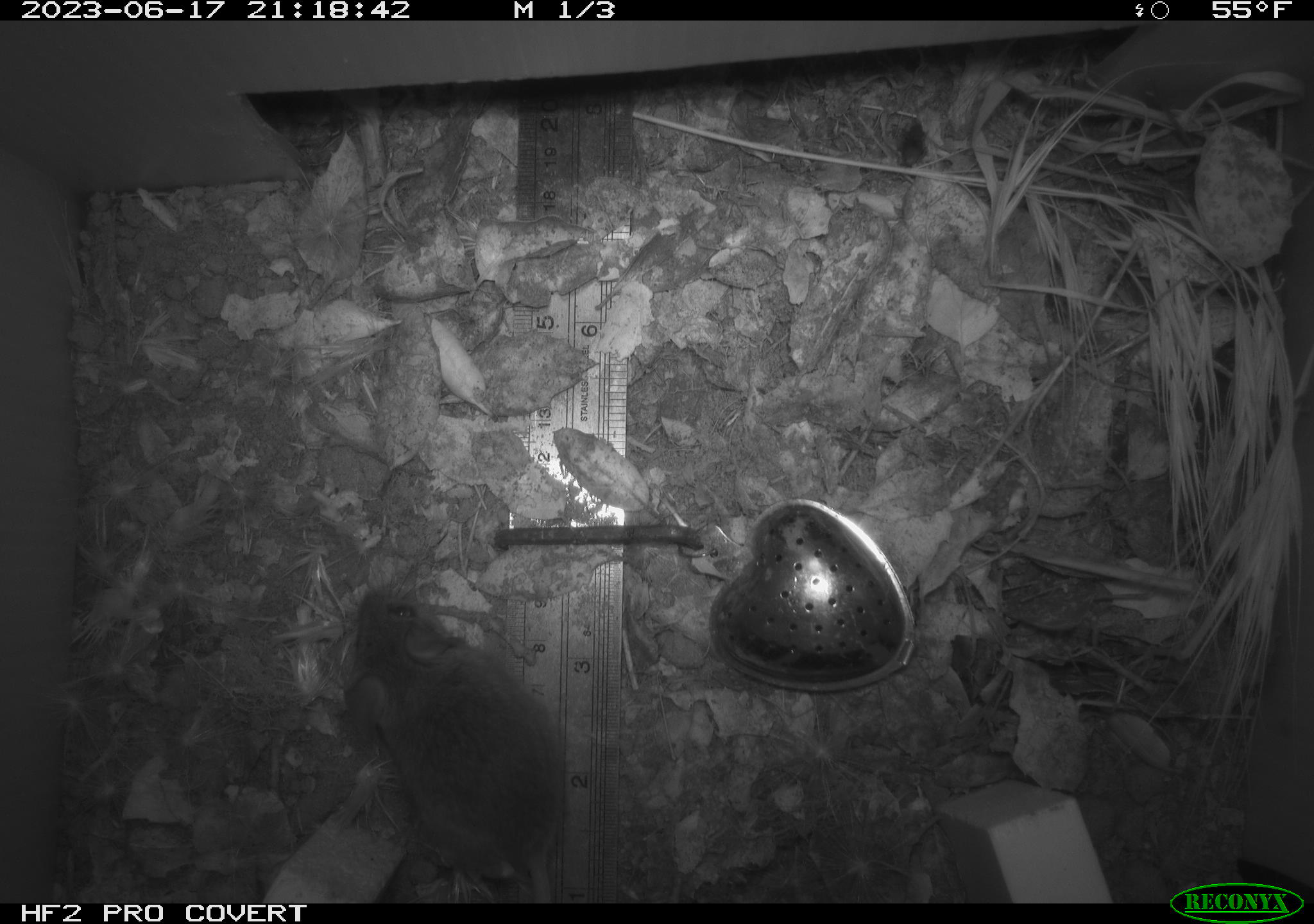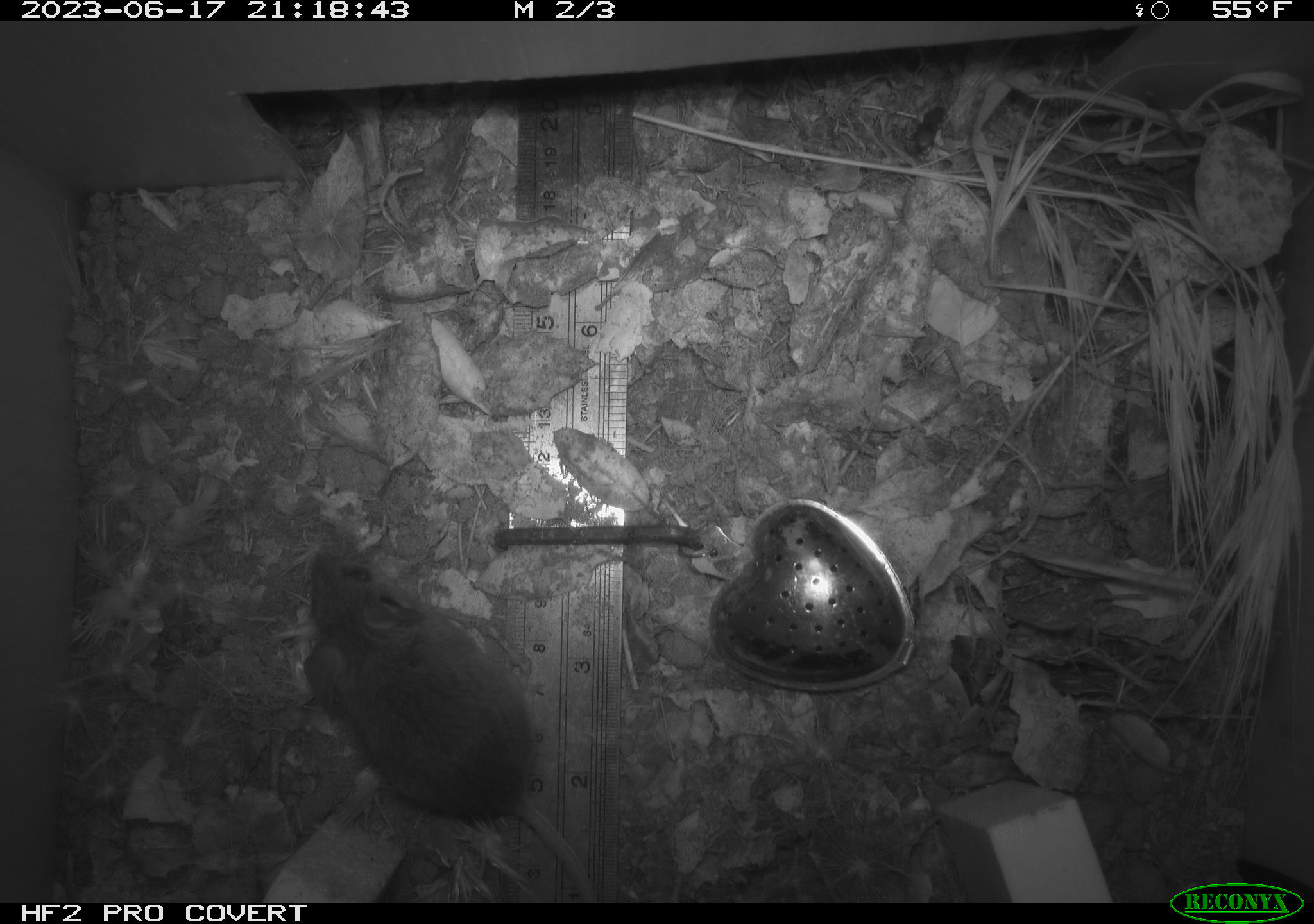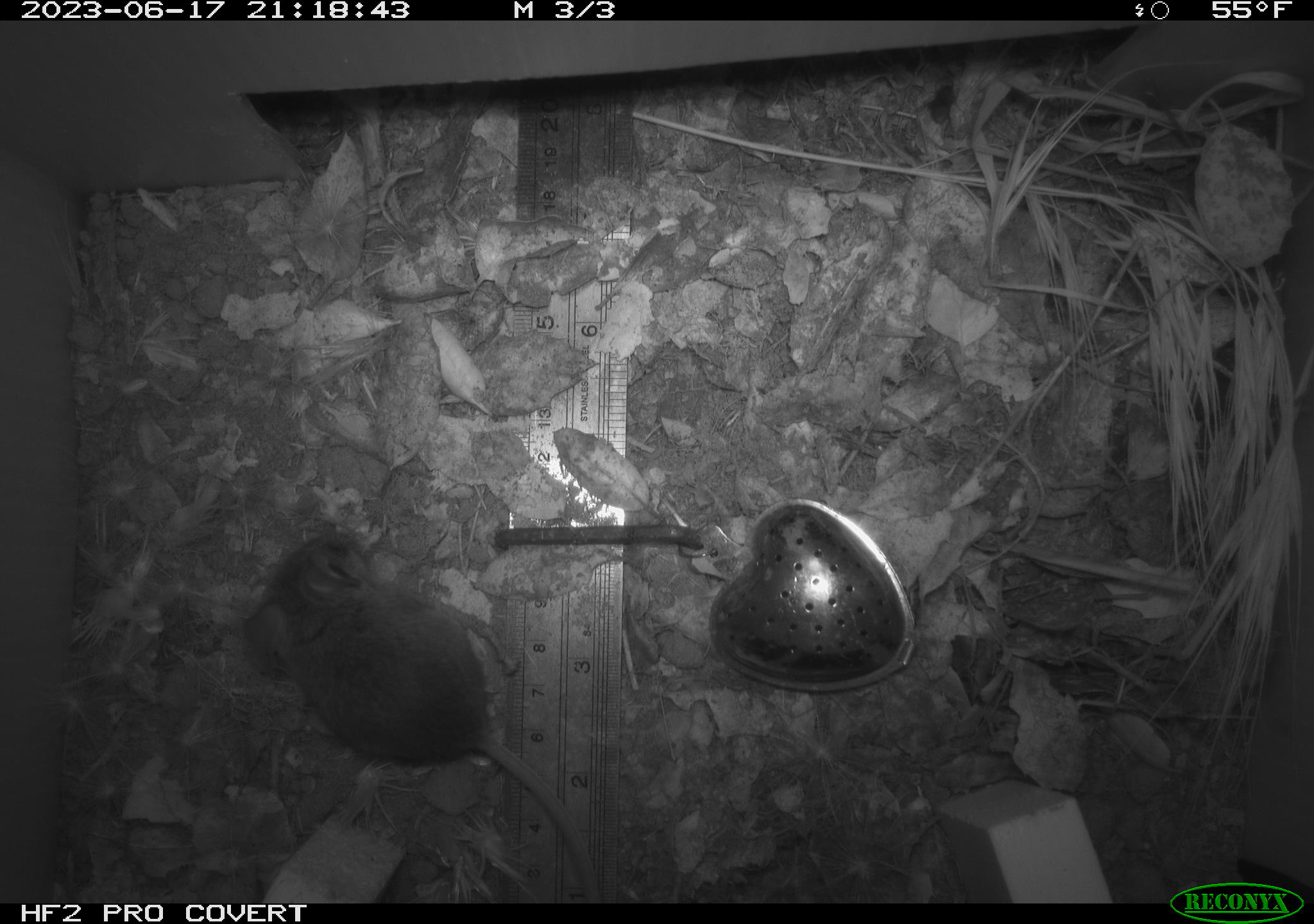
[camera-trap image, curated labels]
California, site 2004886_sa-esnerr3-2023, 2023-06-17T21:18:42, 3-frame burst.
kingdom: Animalia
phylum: Chordata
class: Mammalia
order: Rodentia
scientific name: Rodentia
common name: mouse species